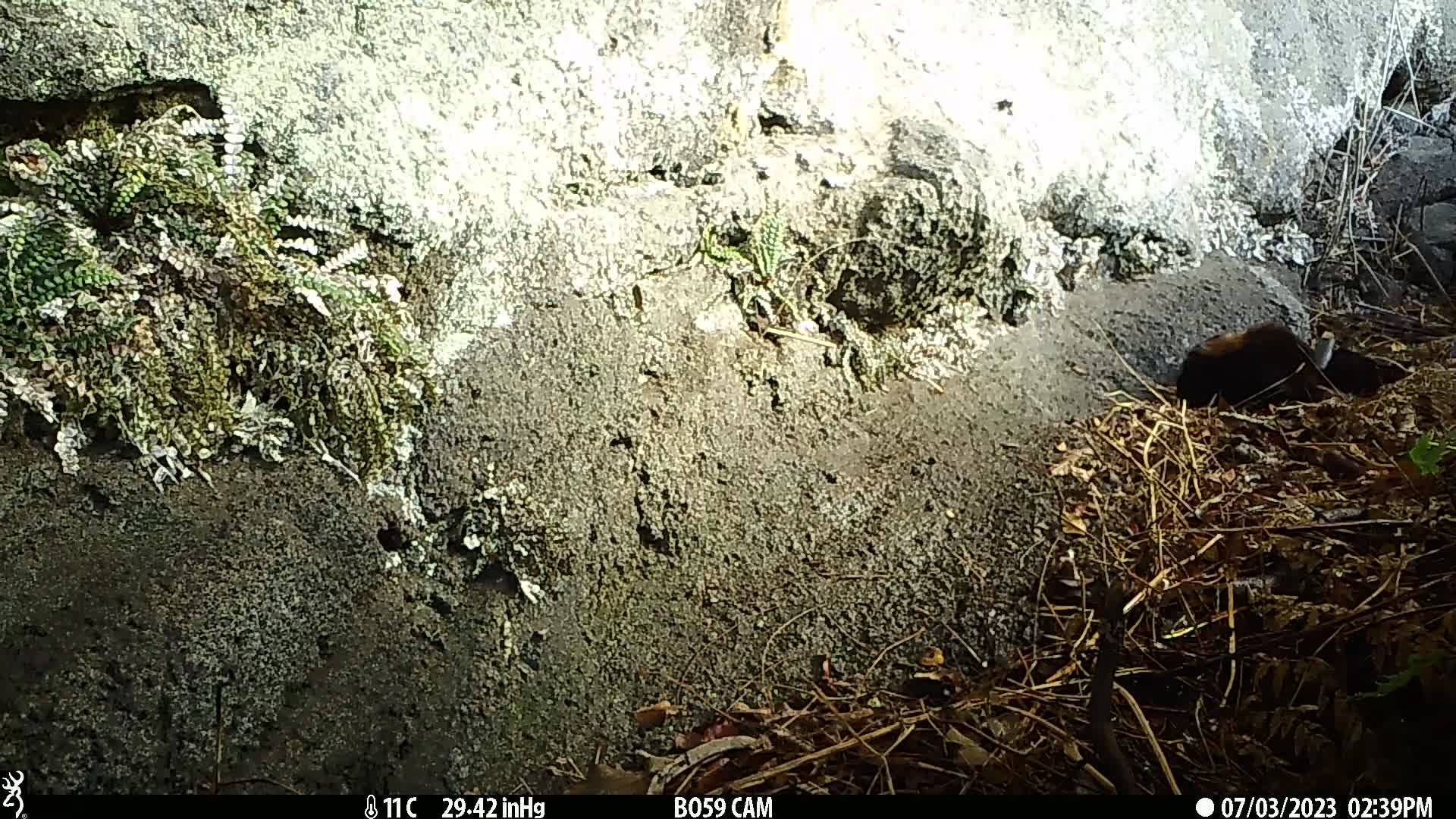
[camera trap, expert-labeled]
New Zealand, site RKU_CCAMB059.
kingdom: Animalia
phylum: Chordata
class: Mammalia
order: Carnivora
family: Felidae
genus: Felis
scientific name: Felis catus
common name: domestic cat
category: cat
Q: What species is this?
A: Cat (domestic cat) (Felis catus).